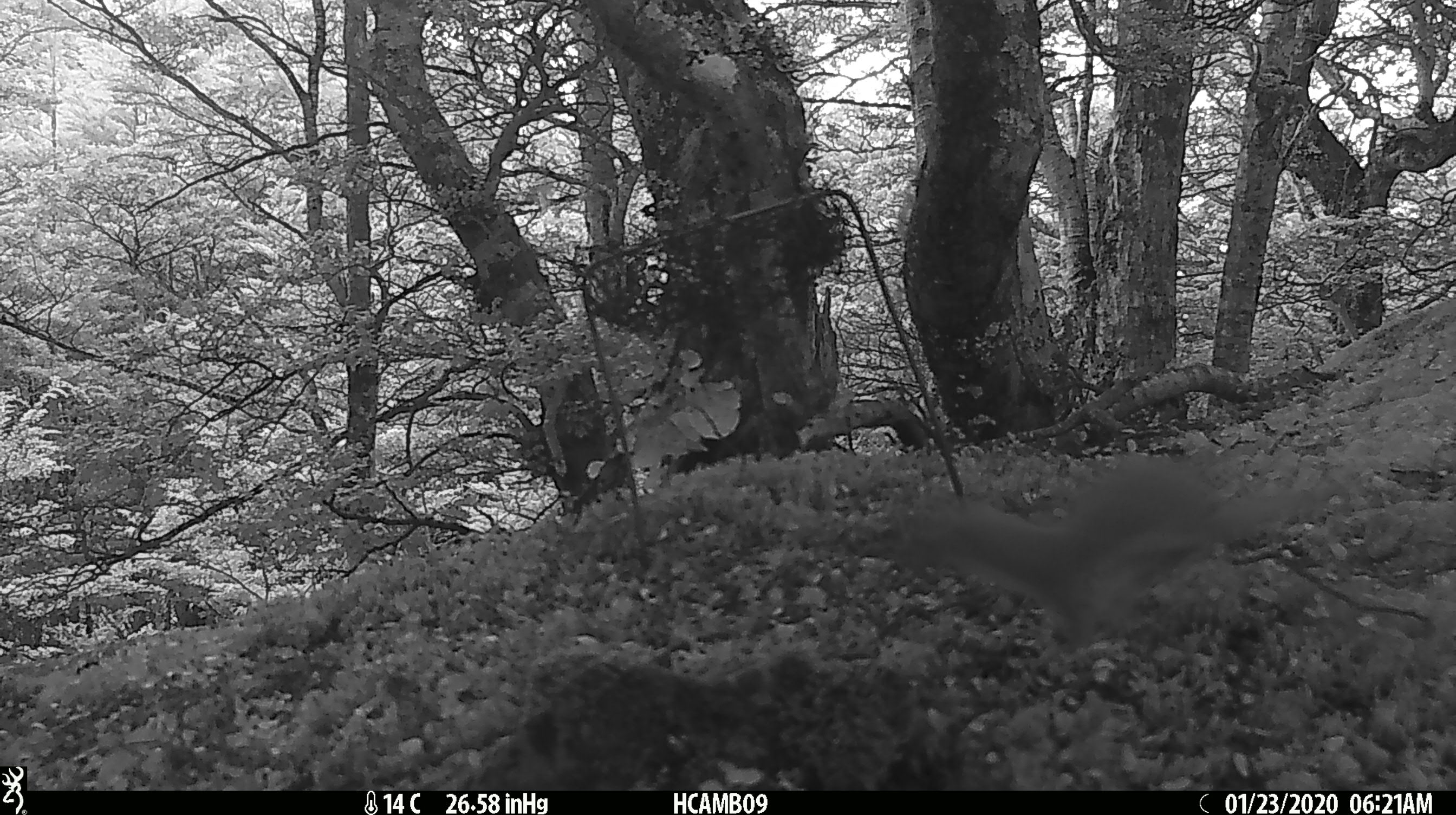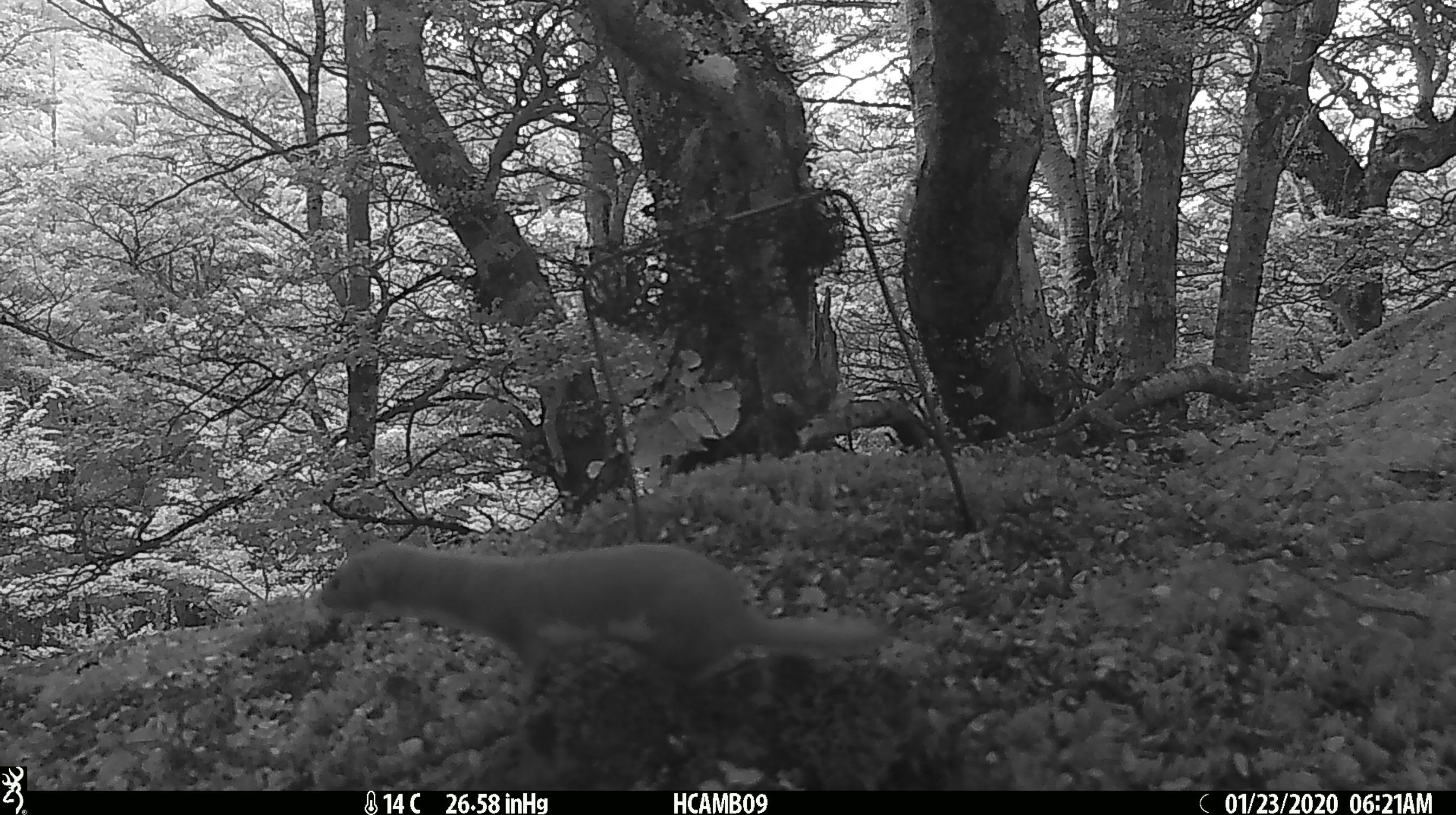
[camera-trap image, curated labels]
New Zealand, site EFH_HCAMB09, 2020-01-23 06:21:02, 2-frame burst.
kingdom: Animalia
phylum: Chordata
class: Mammalia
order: Carnivora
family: Mustelidae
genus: Mustela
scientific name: Mustela nivalis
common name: least weasel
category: weasel